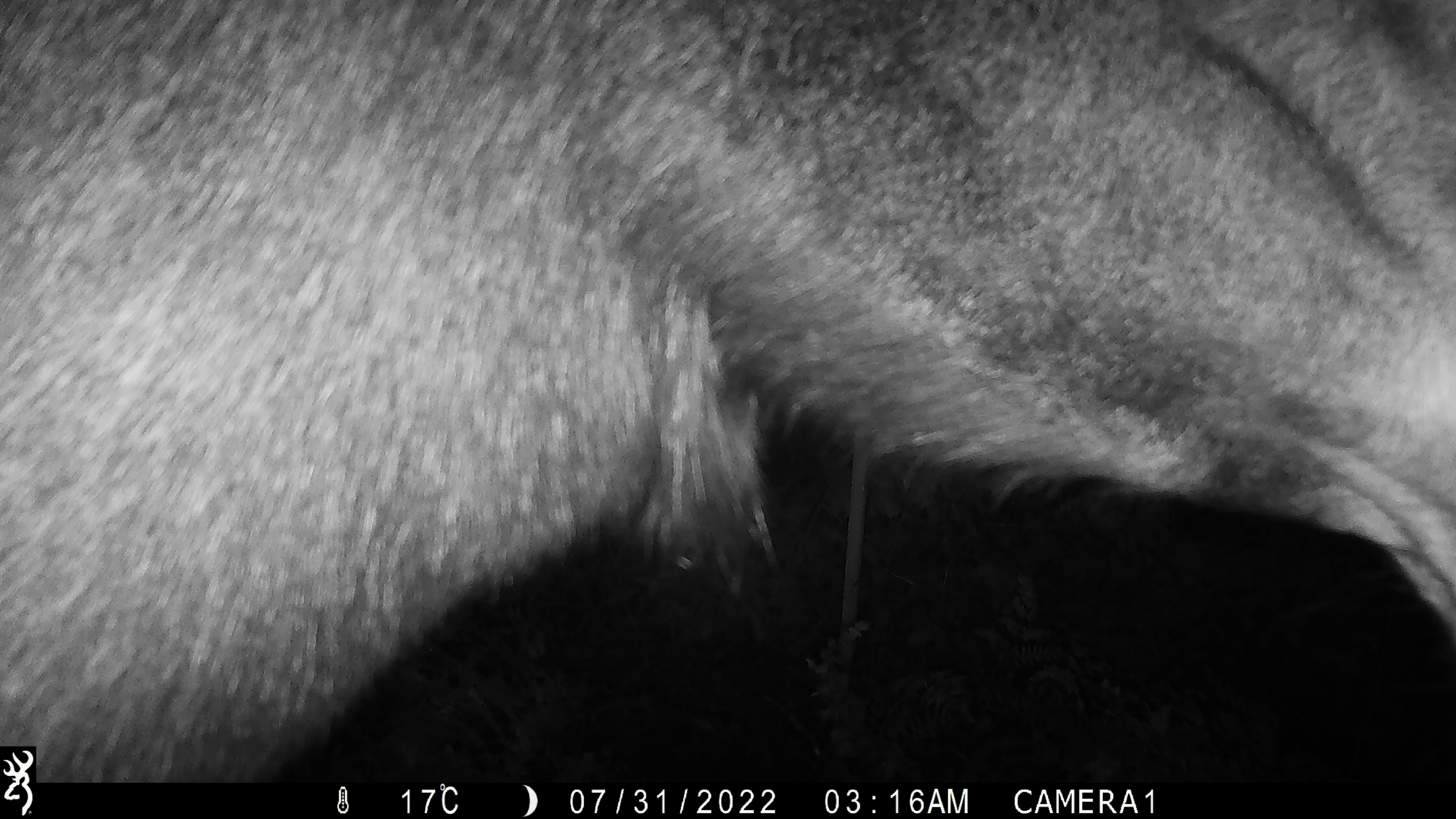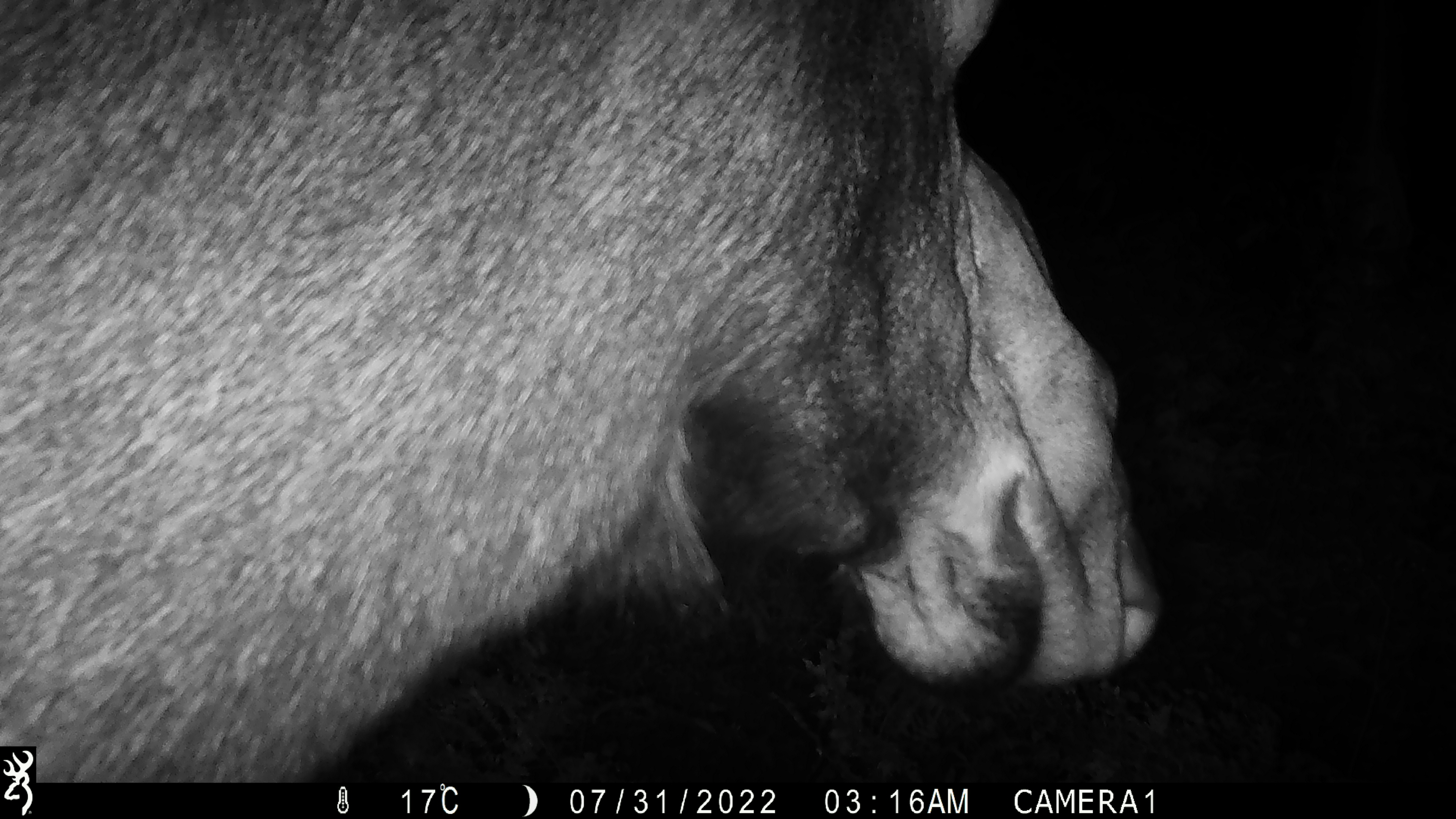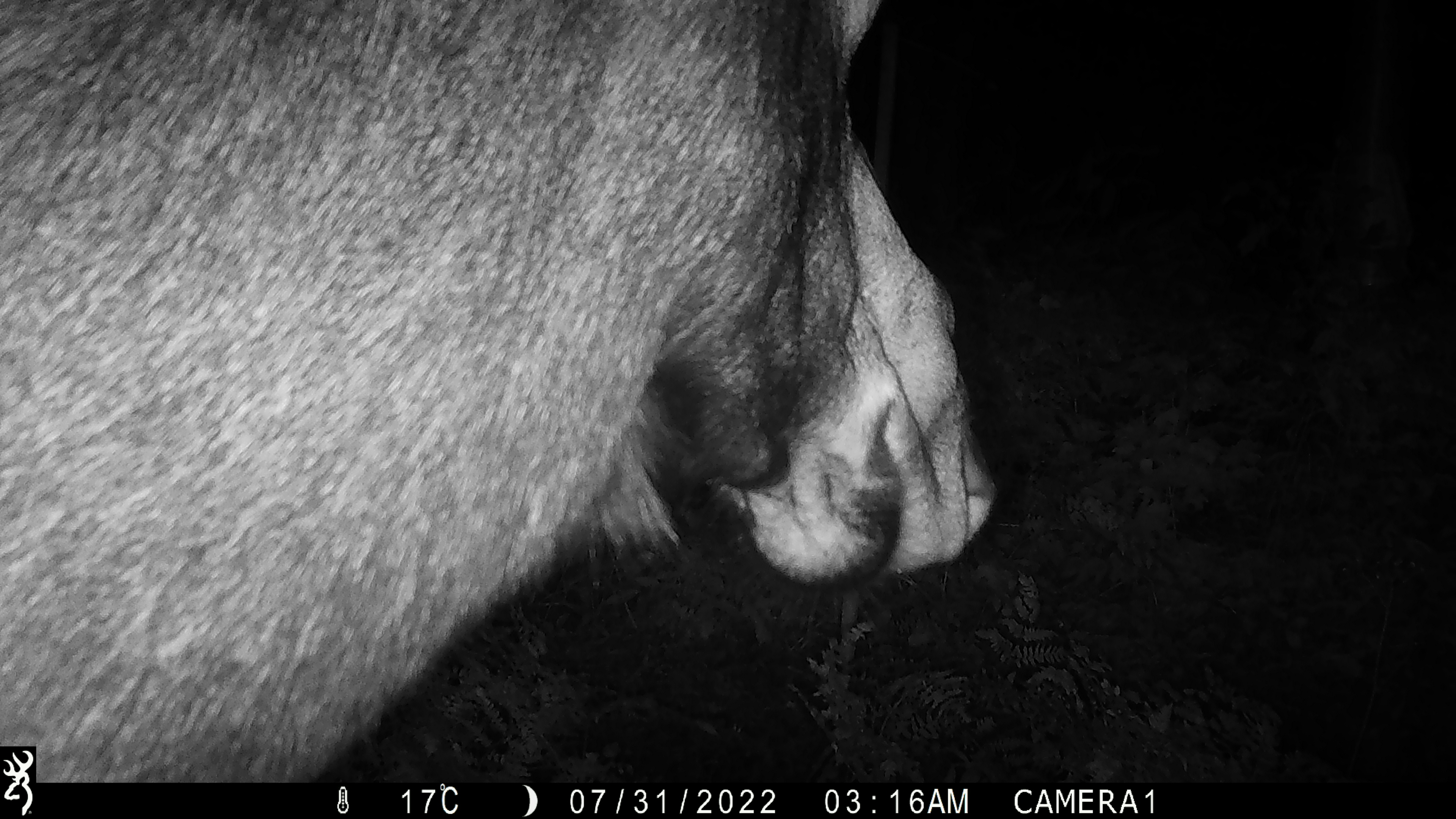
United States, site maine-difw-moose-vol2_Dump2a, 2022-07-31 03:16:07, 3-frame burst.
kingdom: Animalia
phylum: Chordata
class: Mammalia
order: Artiodactyla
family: Cervidae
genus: Alces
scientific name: Alces alces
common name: moose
Moose (Alces alces).